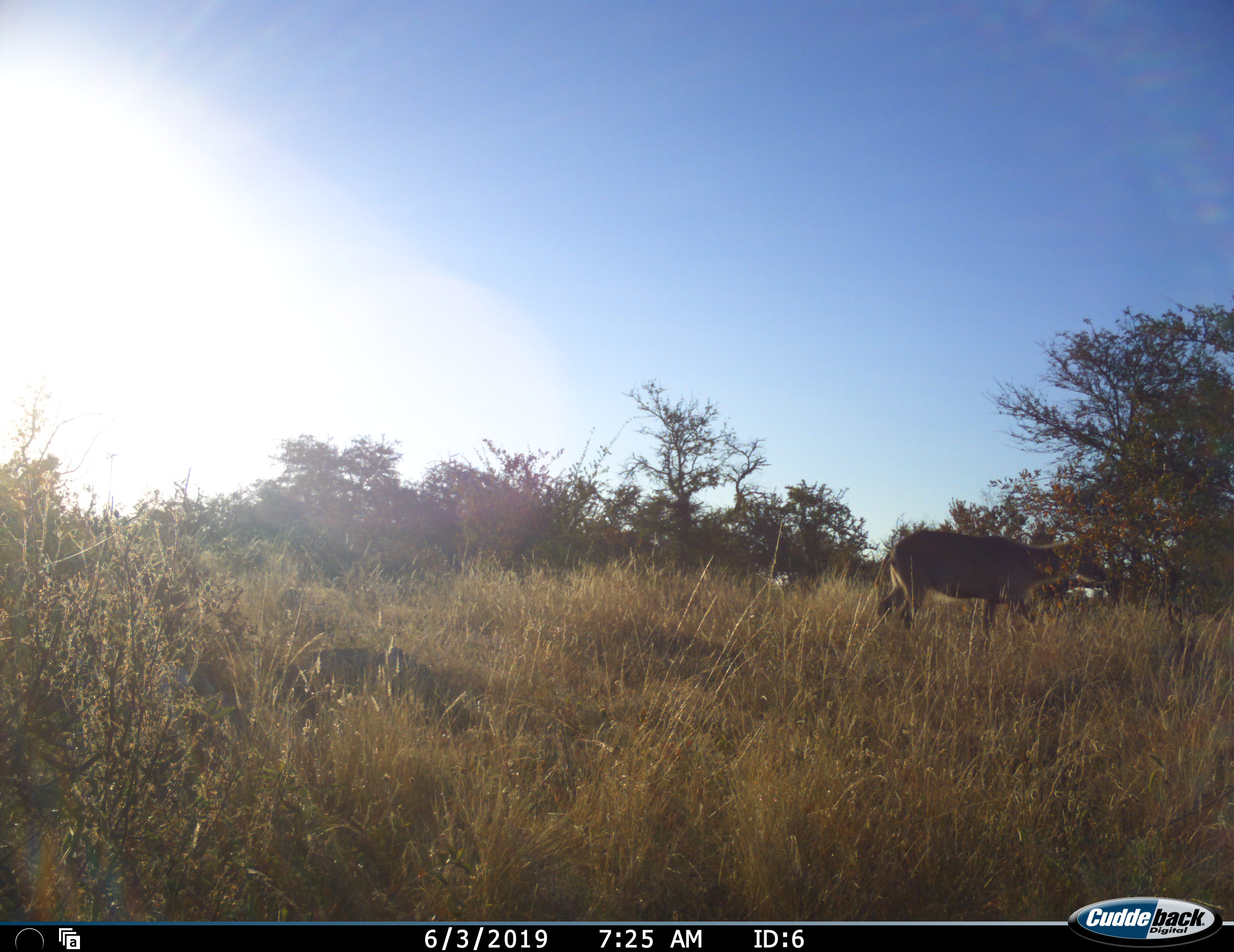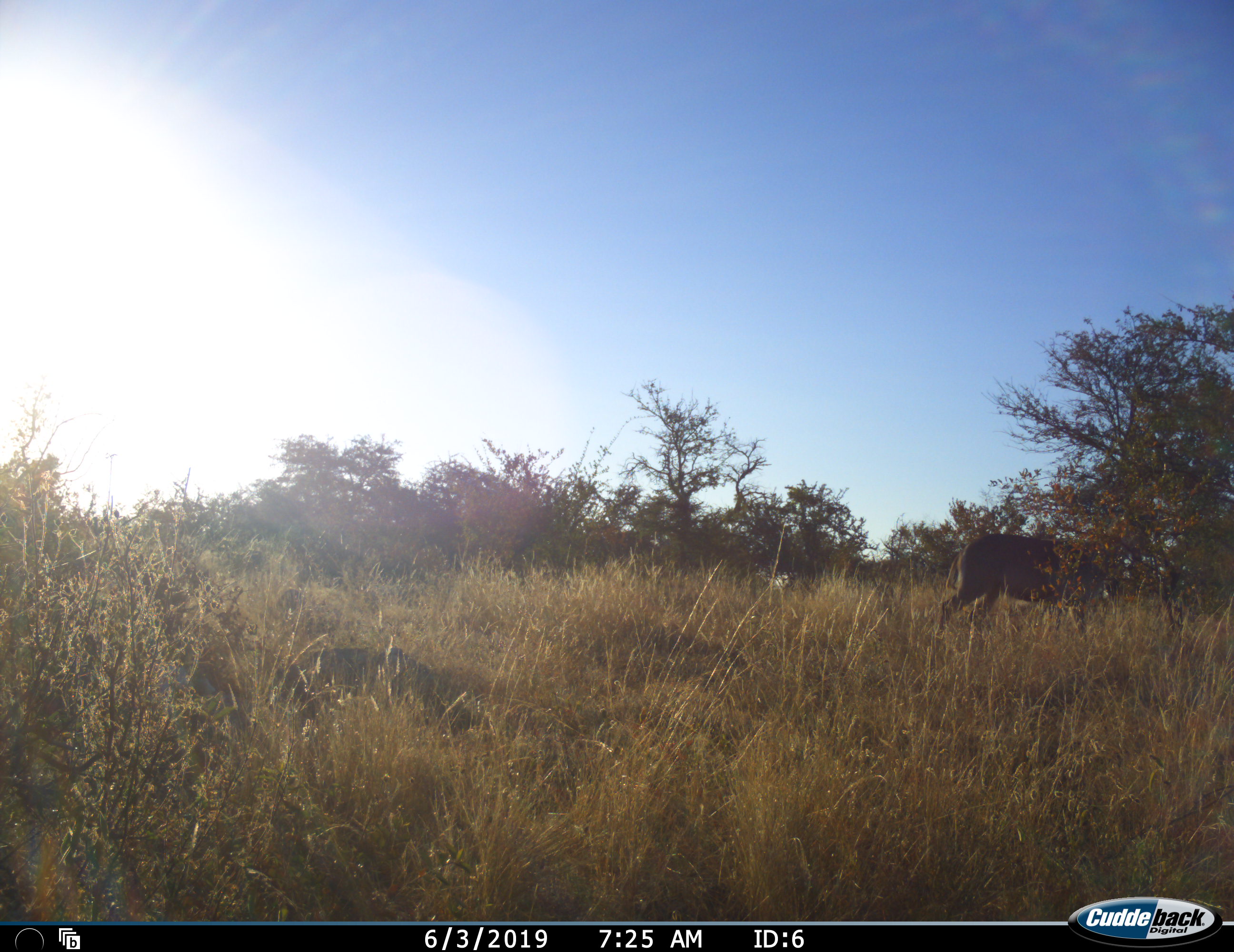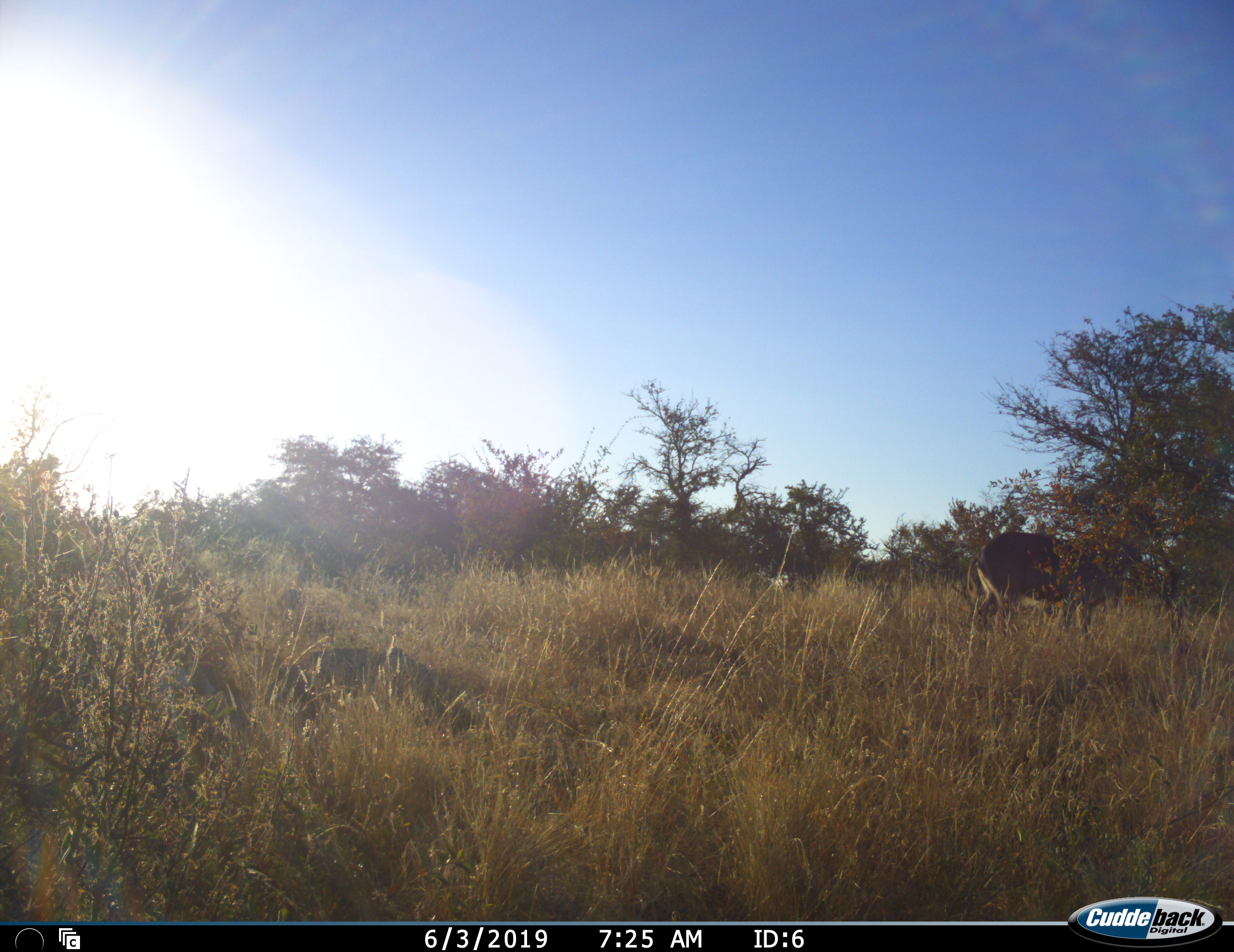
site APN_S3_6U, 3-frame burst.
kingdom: Animalia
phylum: Chordata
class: Mammalia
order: Artiodactyla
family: Bovidae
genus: Kobus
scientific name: Kobus ellipsiprymnus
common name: waterbuck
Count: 1.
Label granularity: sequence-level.